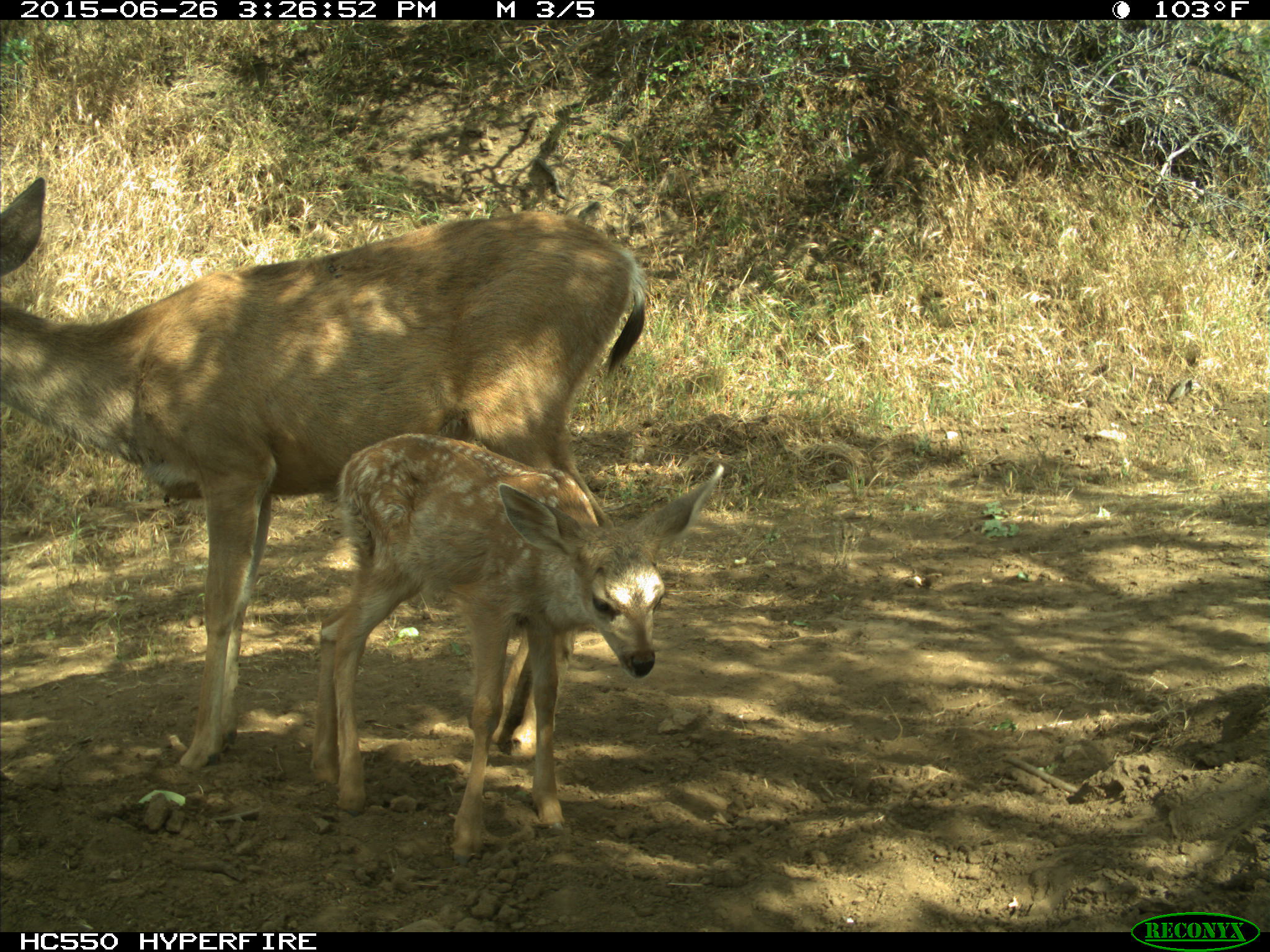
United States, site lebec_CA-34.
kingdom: Animalia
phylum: Chordata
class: Mammalia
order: Artiodactyla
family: Cervidae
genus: Odocoileus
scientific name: Odocoileus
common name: deer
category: unidentified deer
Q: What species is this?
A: Unidentified deer (deer) (Odocoileus).